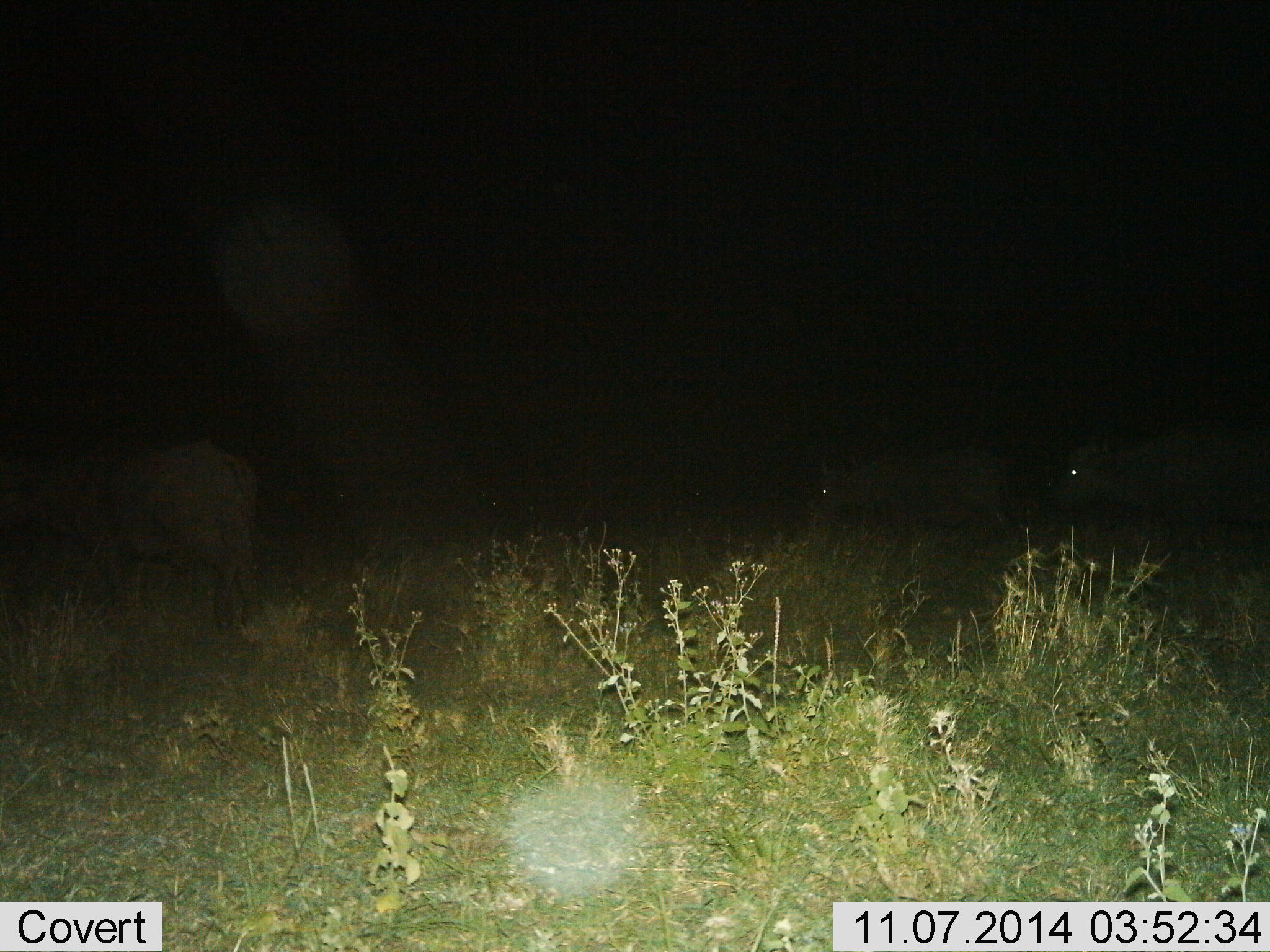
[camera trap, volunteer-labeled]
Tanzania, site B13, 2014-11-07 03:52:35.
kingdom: Animalia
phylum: Chordata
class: Mammalia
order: Artiodactyla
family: Bovidae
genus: Syncerus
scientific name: Syncerus caffer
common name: cape buffalo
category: buffalo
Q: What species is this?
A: Buffalo (cape buffalo) (Syncerus caffer).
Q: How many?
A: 3.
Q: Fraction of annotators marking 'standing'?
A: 50%.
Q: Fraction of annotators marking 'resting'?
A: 0%.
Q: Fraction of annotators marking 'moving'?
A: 50%.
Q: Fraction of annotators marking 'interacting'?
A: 0%.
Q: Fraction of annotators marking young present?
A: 0%.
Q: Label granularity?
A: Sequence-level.